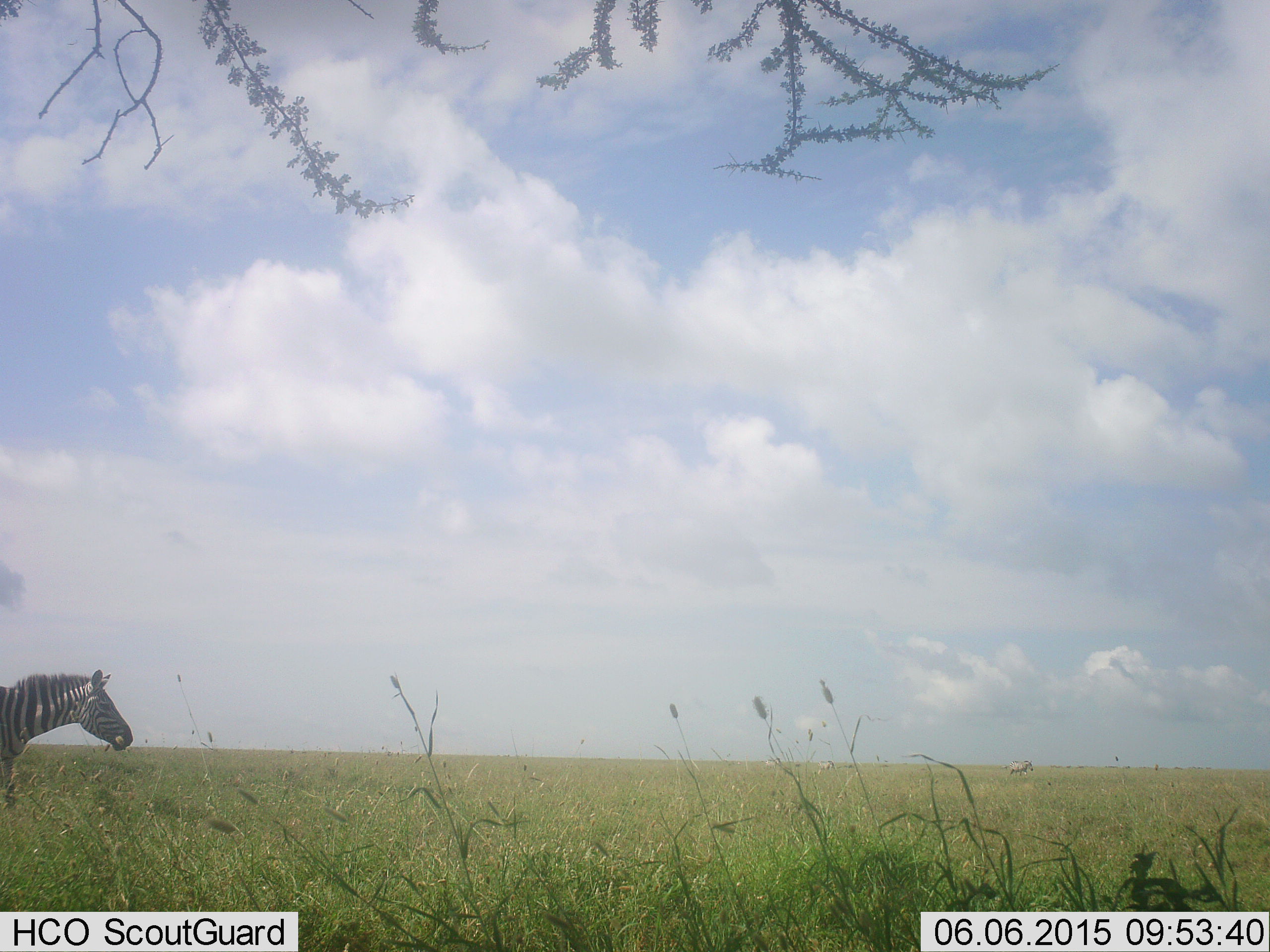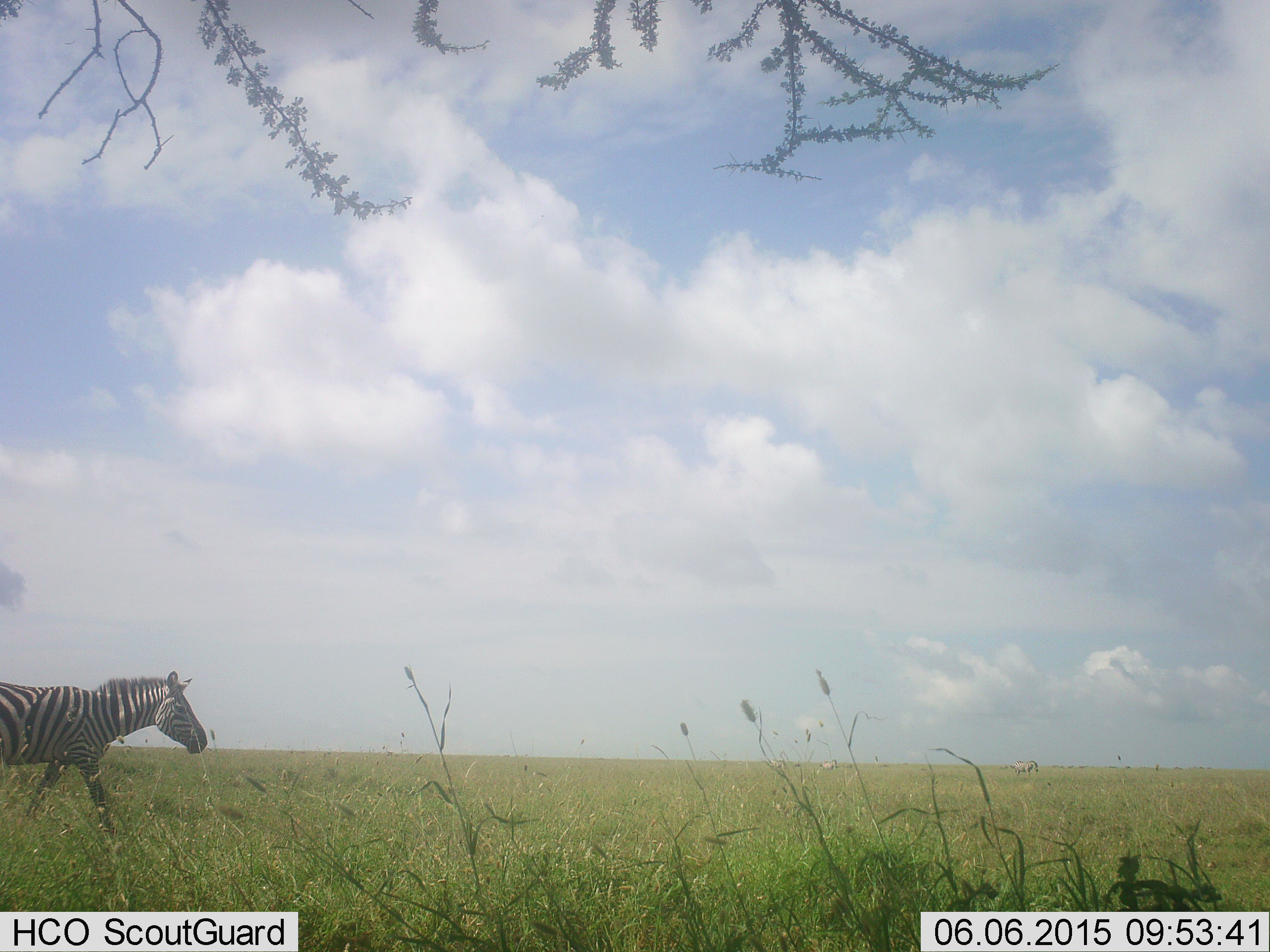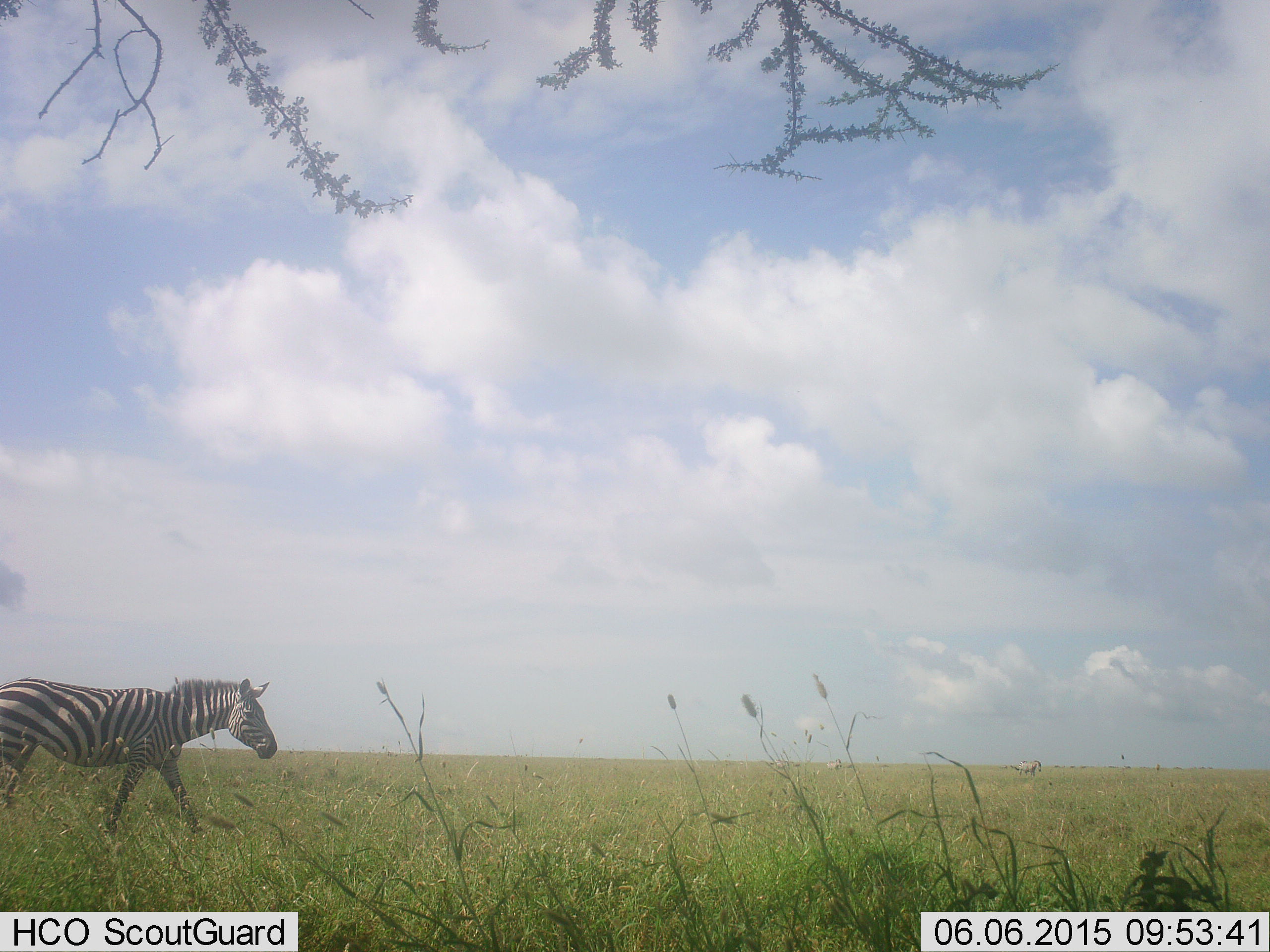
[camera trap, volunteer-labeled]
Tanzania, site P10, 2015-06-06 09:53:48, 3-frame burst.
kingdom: Animalia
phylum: Chordata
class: Mammalia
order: Perissodactyla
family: Equidae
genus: Equus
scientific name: Equus quagga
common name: plains zebra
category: zebra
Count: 1.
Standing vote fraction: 10%.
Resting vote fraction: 0%.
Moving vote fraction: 100%.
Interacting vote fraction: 0%.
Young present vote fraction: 0%.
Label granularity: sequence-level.